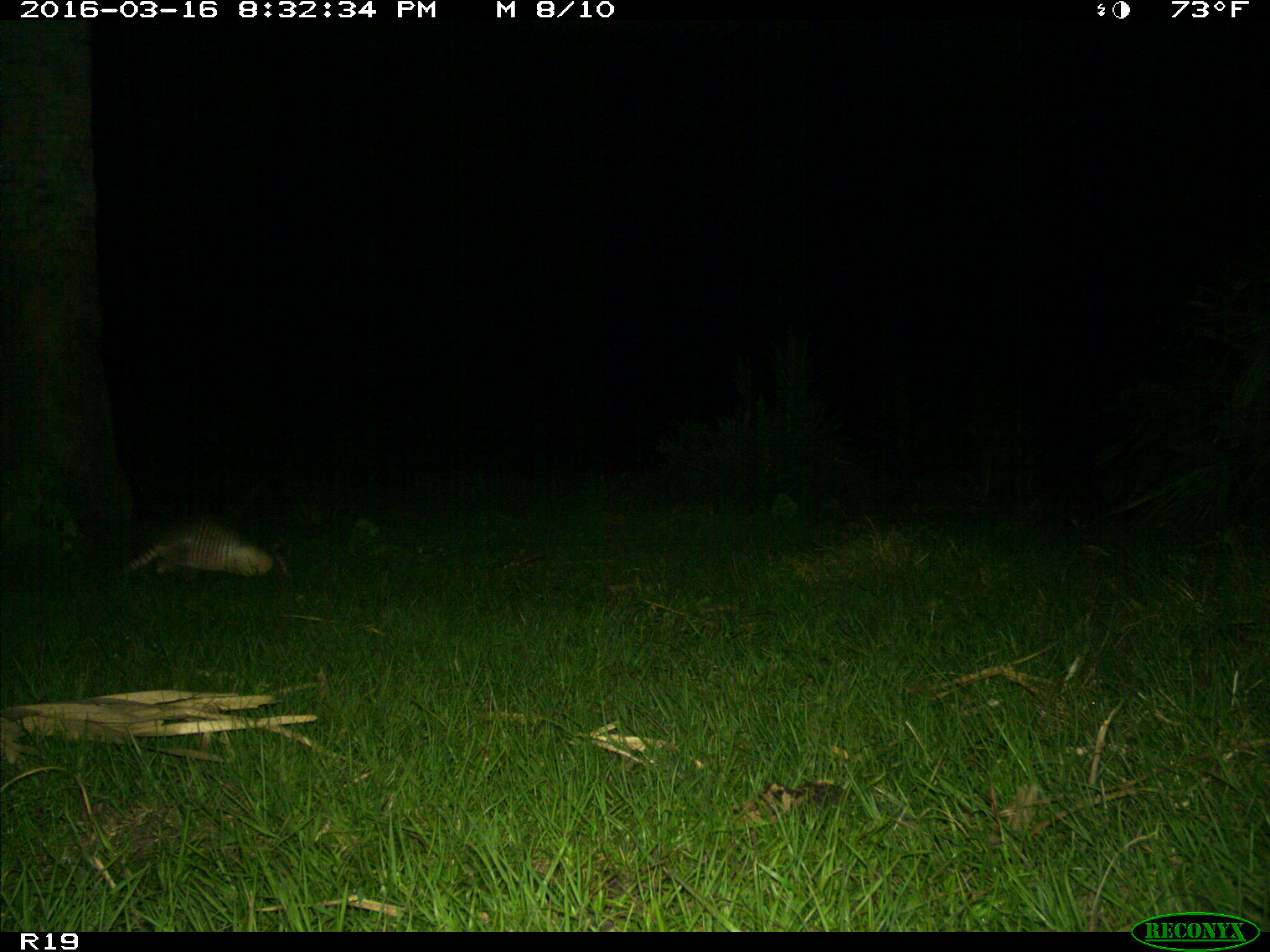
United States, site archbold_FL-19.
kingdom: Animalia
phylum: Chordata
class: Mammalia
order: Cingulata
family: Dasypodidae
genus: Dasypus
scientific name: Dasypus novemcinctus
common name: nine-banded armadillo